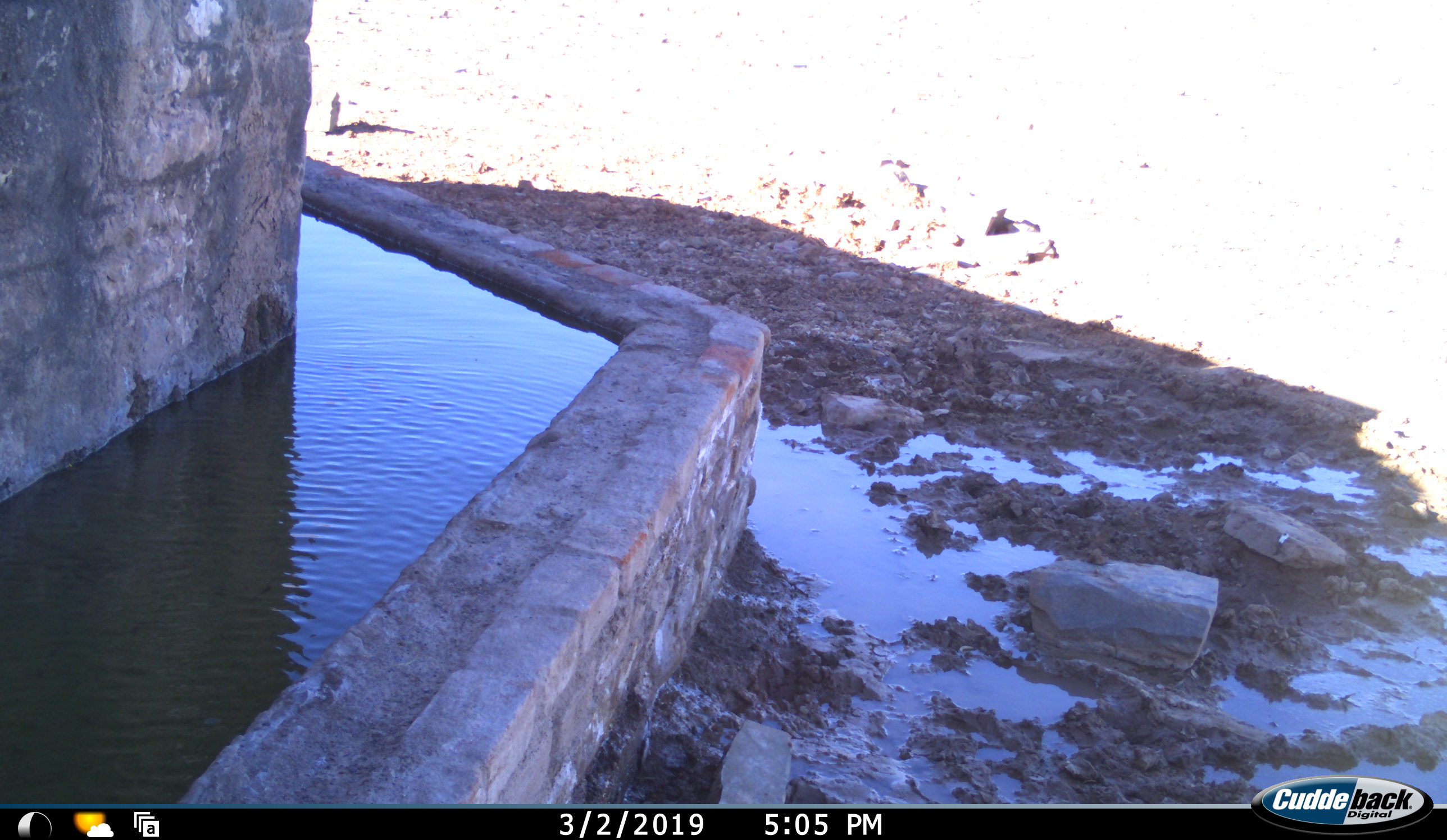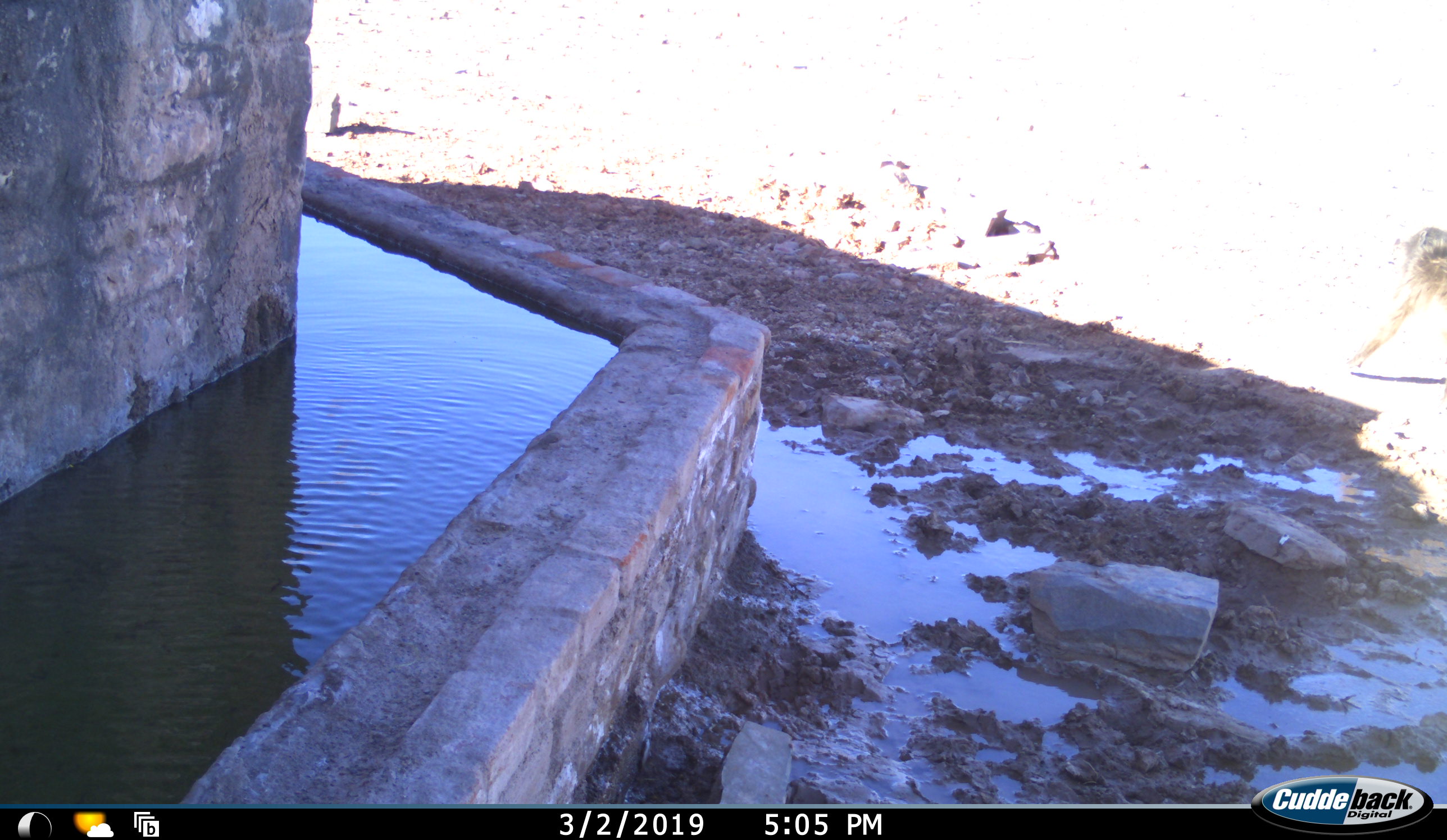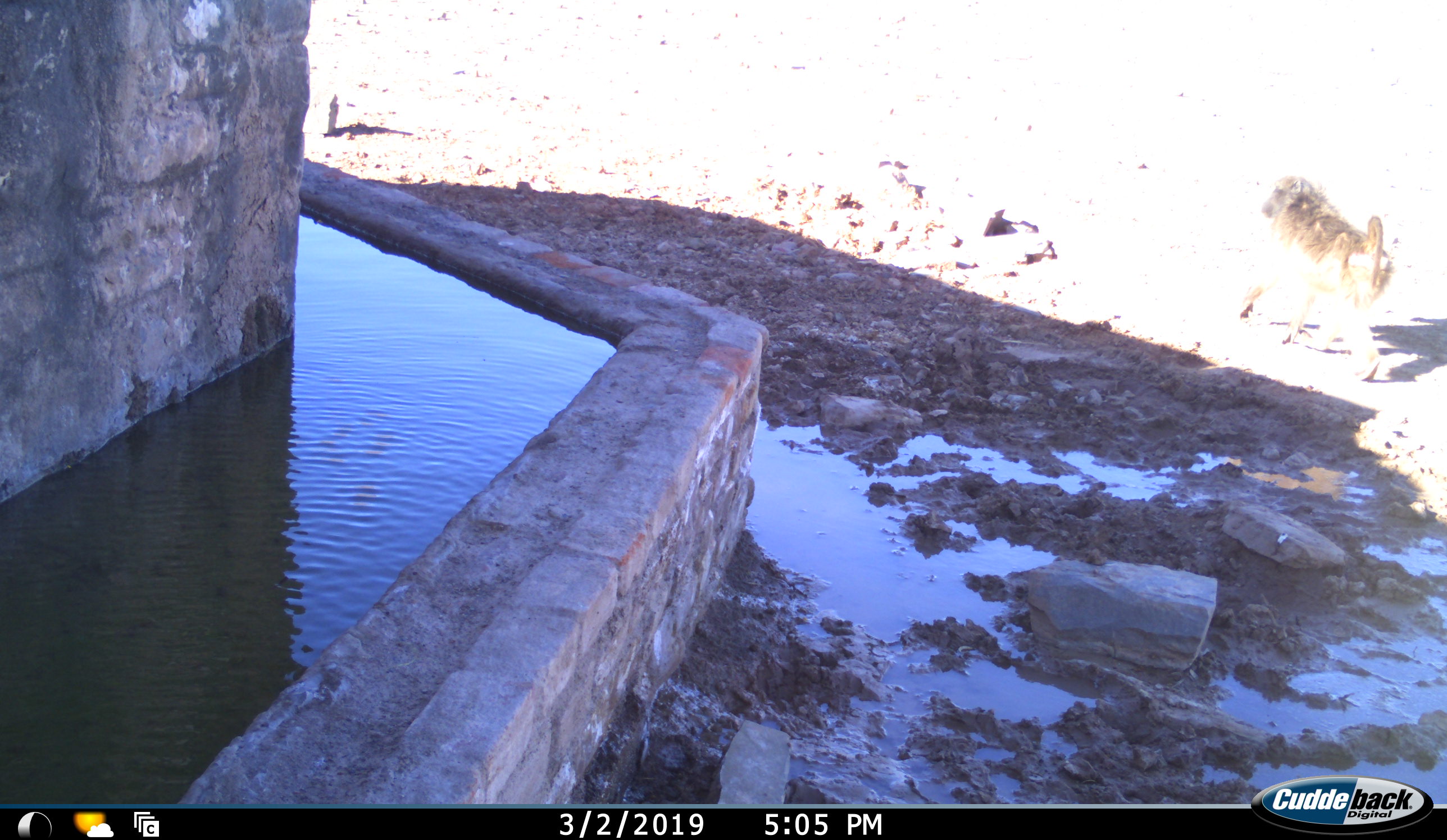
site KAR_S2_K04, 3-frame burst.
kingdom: Animalia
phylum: Chordata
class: Mammalia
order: Primates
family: Cercopithecidae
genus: Papio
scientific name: Papio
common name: baboon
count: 1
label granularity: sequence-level